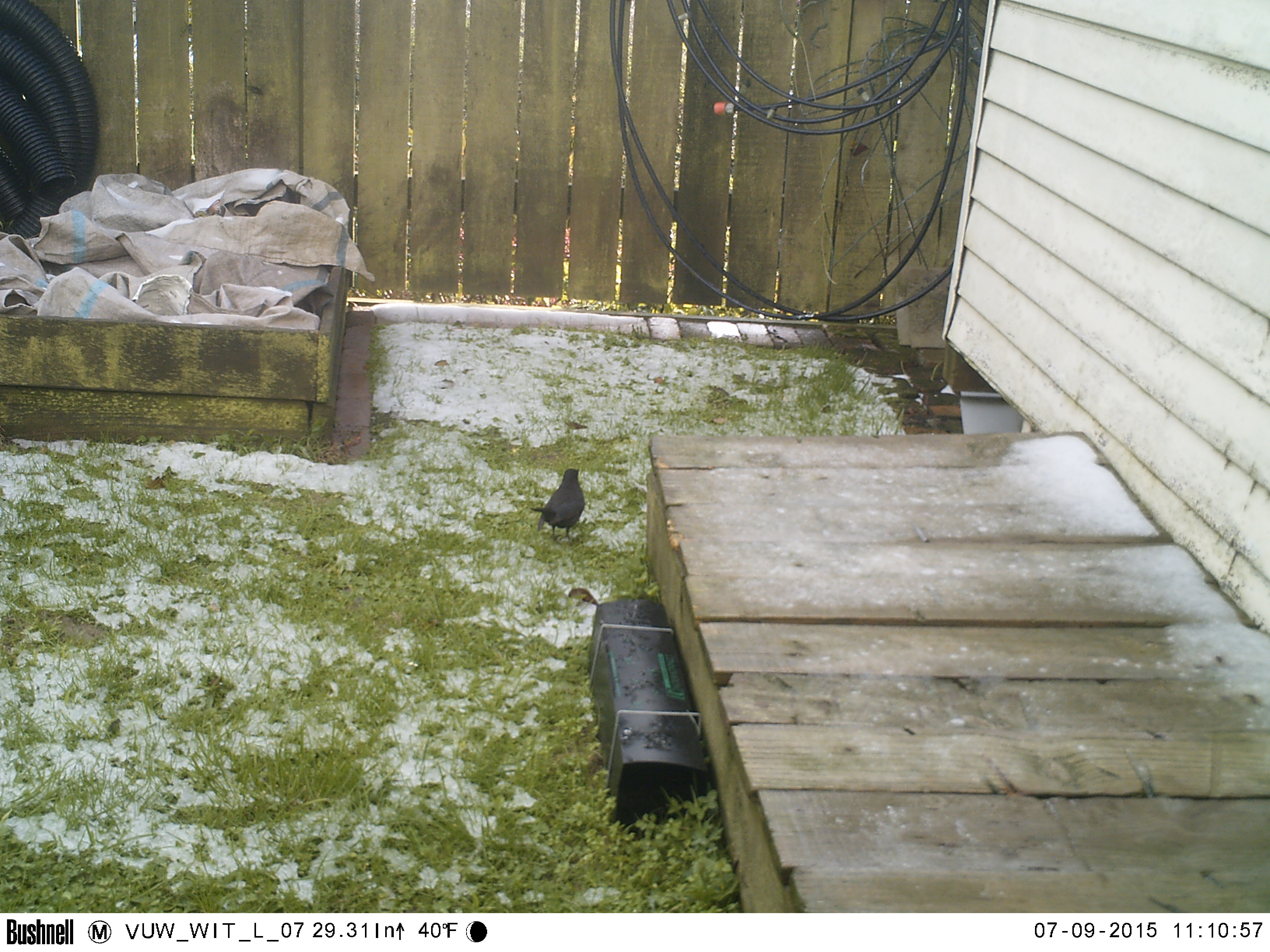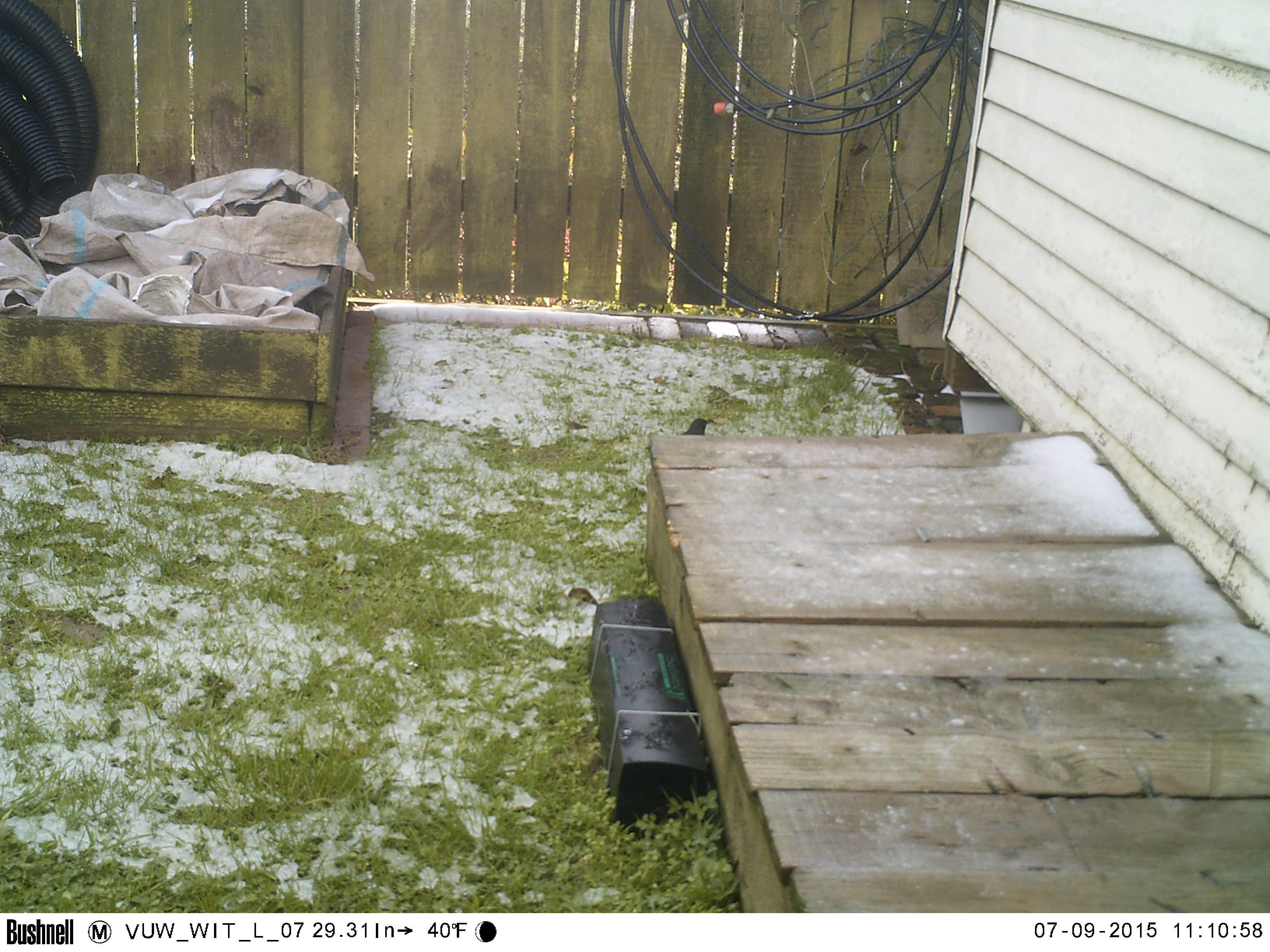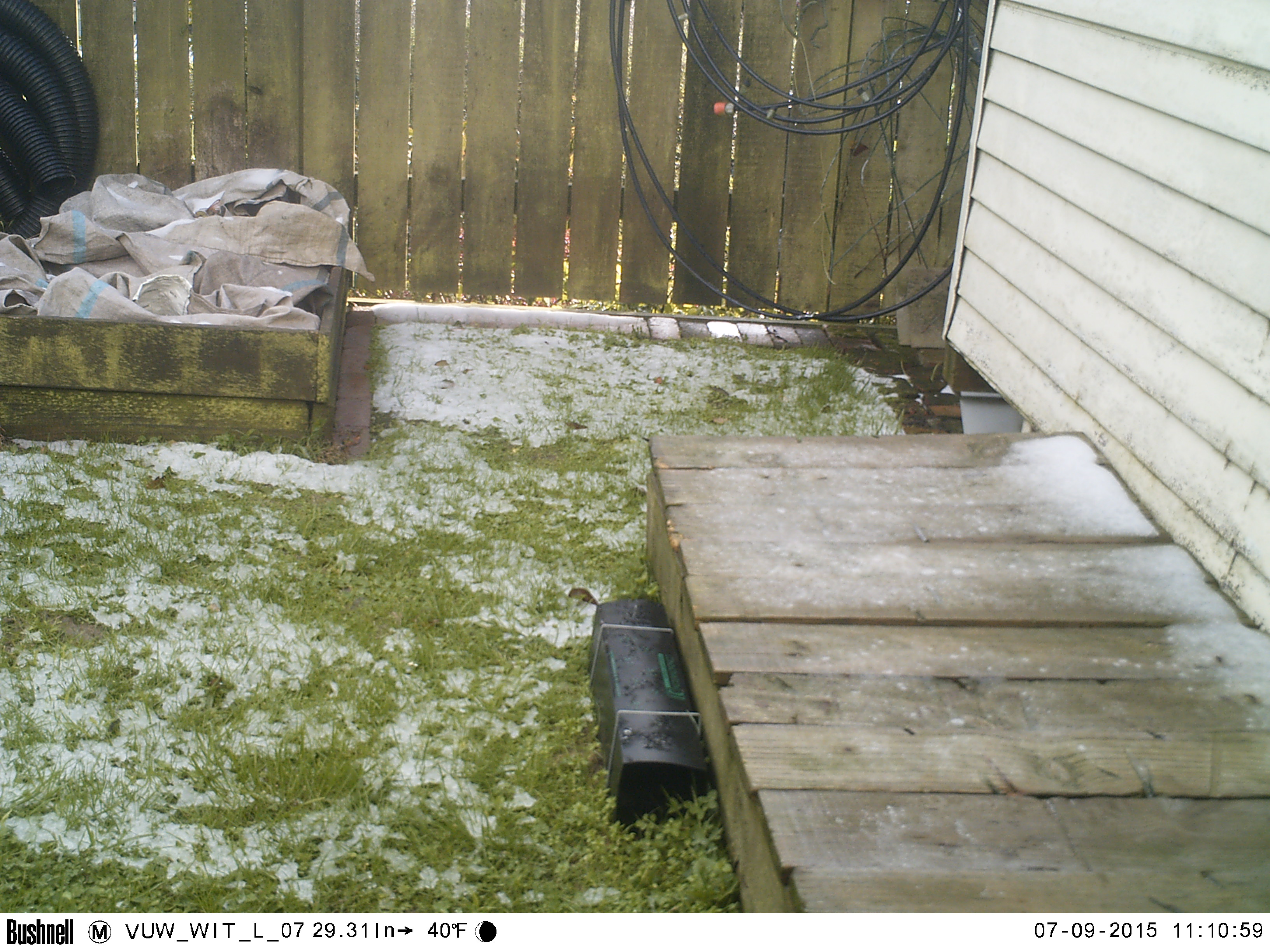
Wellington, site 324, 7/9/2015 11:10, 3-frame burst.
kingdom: Animalia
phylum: Chordata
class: Aves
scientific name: Aves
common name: bird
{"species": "bird (Aves)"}